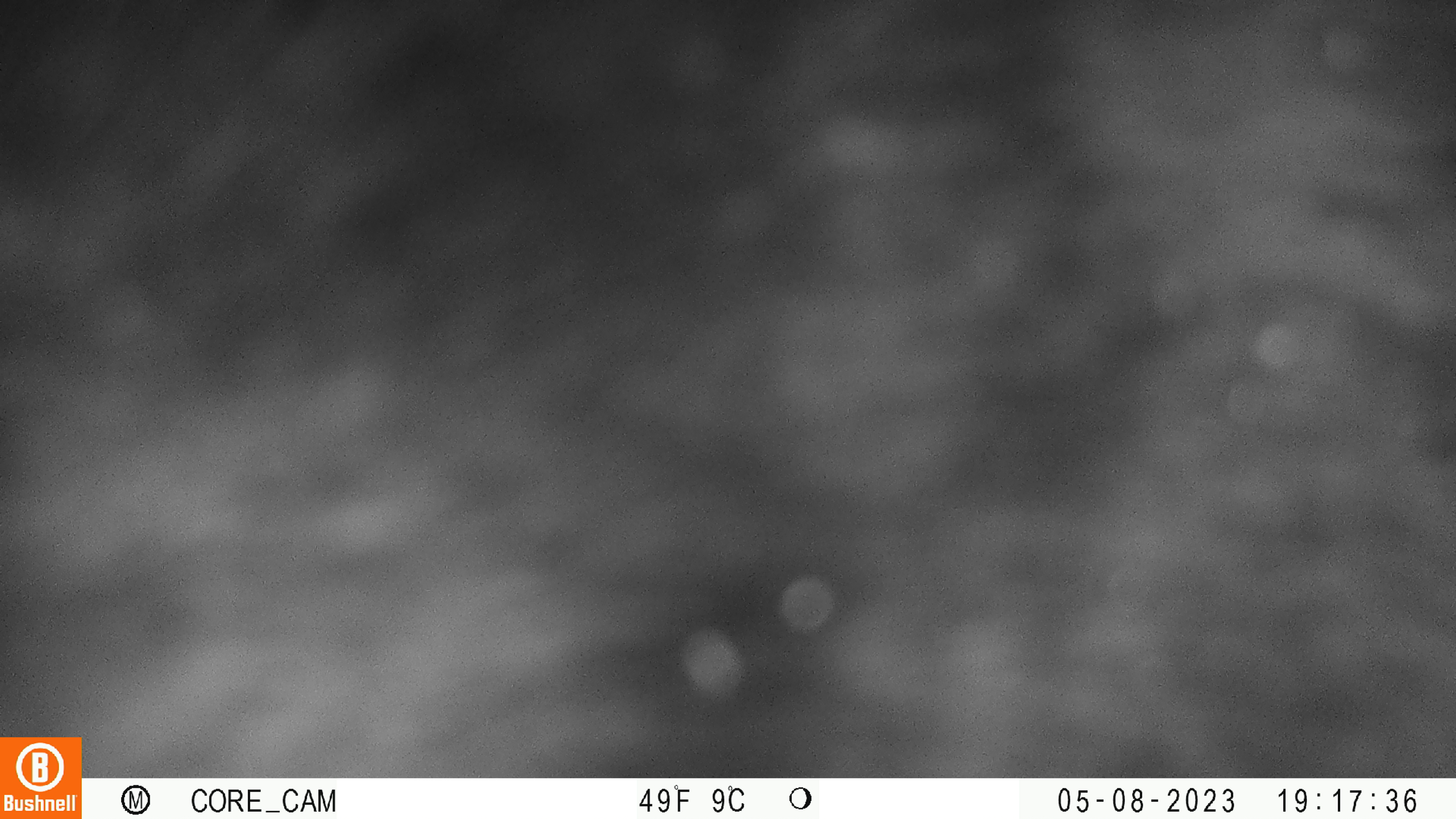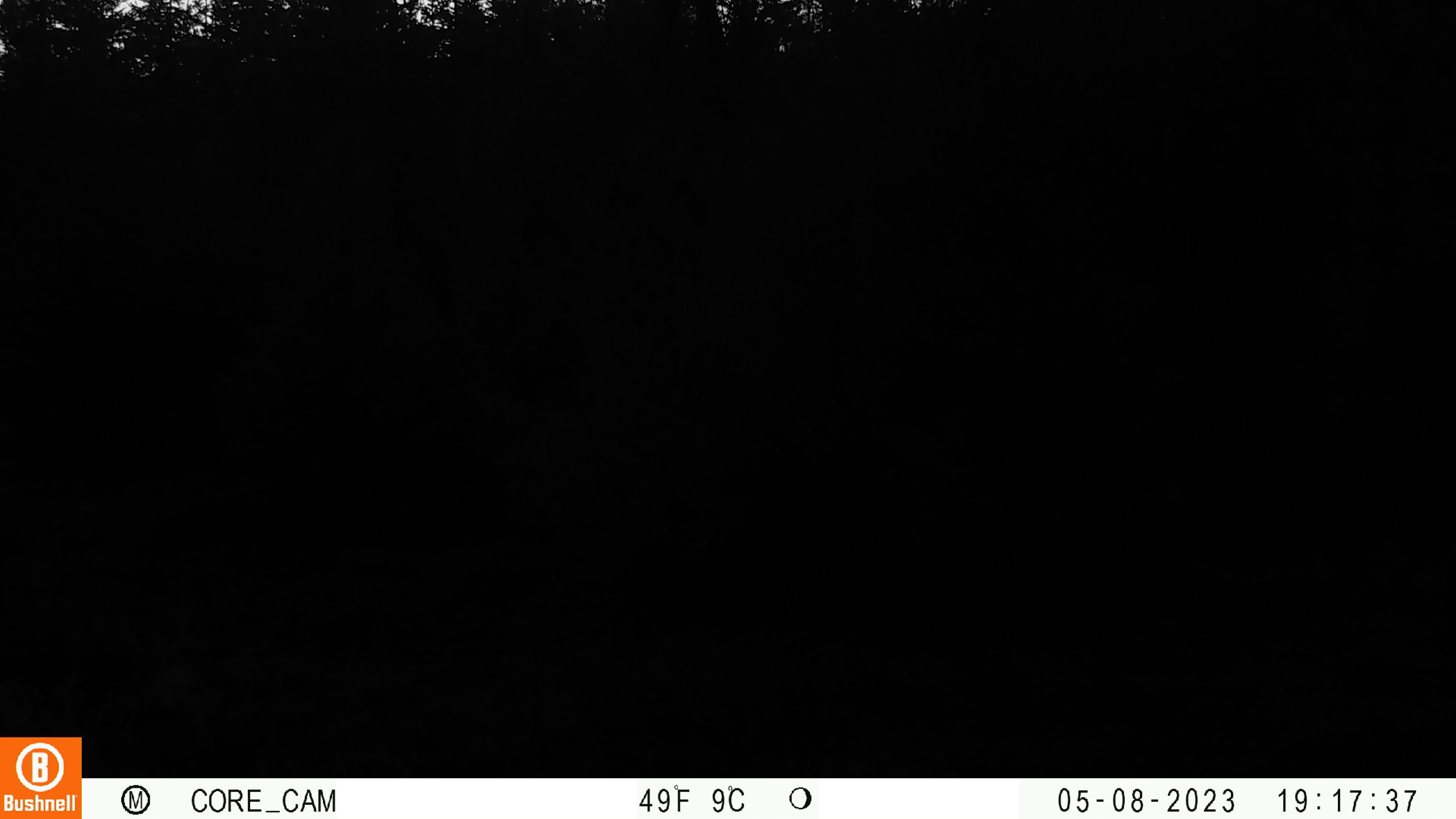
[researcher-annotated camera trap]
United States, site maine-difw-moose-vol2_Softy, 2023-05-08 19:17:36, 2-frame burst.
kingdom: Animalia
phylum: Chordata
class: Mammalia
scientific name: Mammalia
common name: mammal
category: mammal sp.